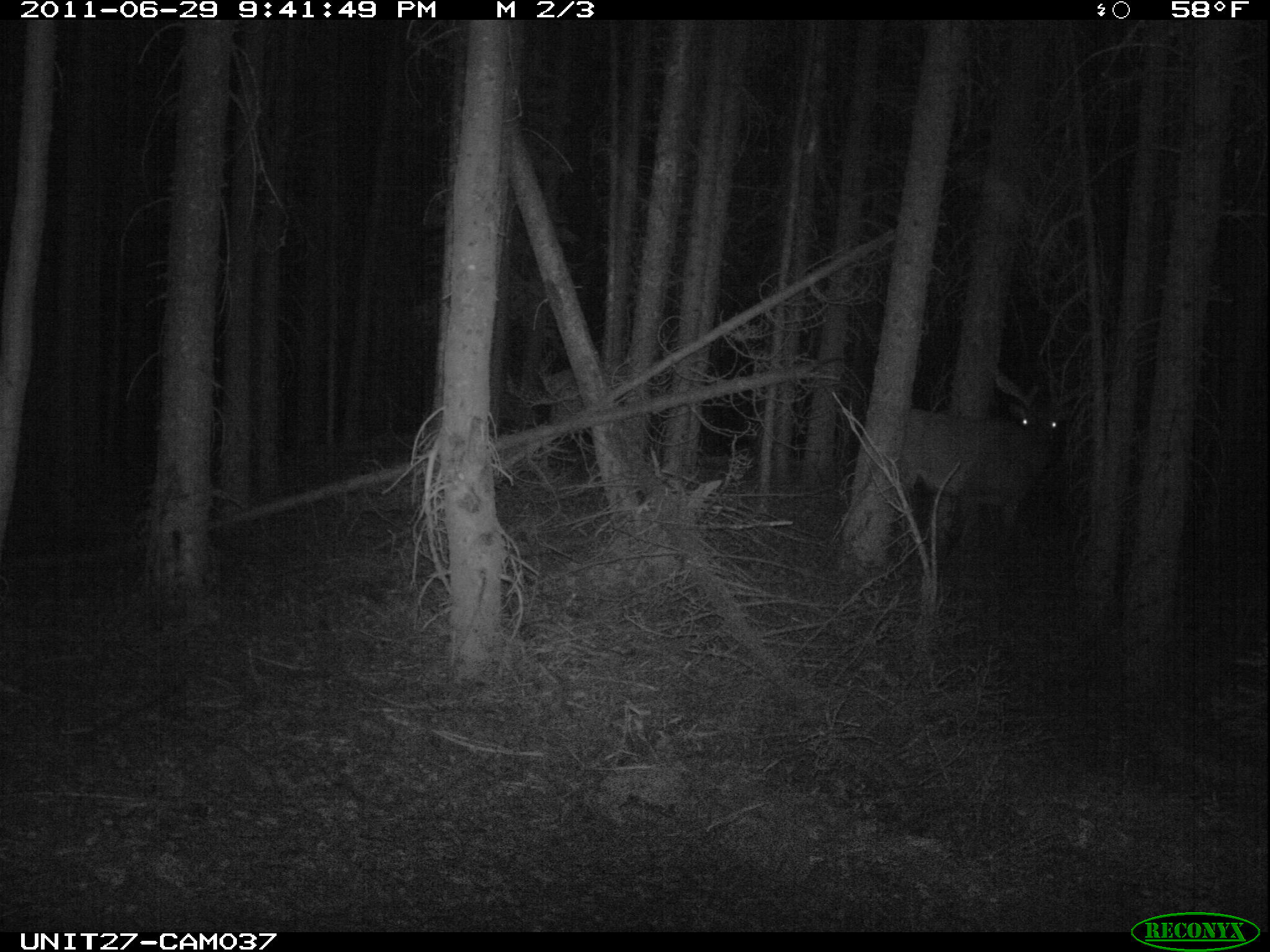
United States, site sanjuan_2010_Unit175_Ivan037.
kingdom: Animalia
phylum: Chordata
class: Mammalia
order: Artiodactyla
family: Cervidae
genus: Cervus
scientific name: Cervus elaphus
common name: red deer